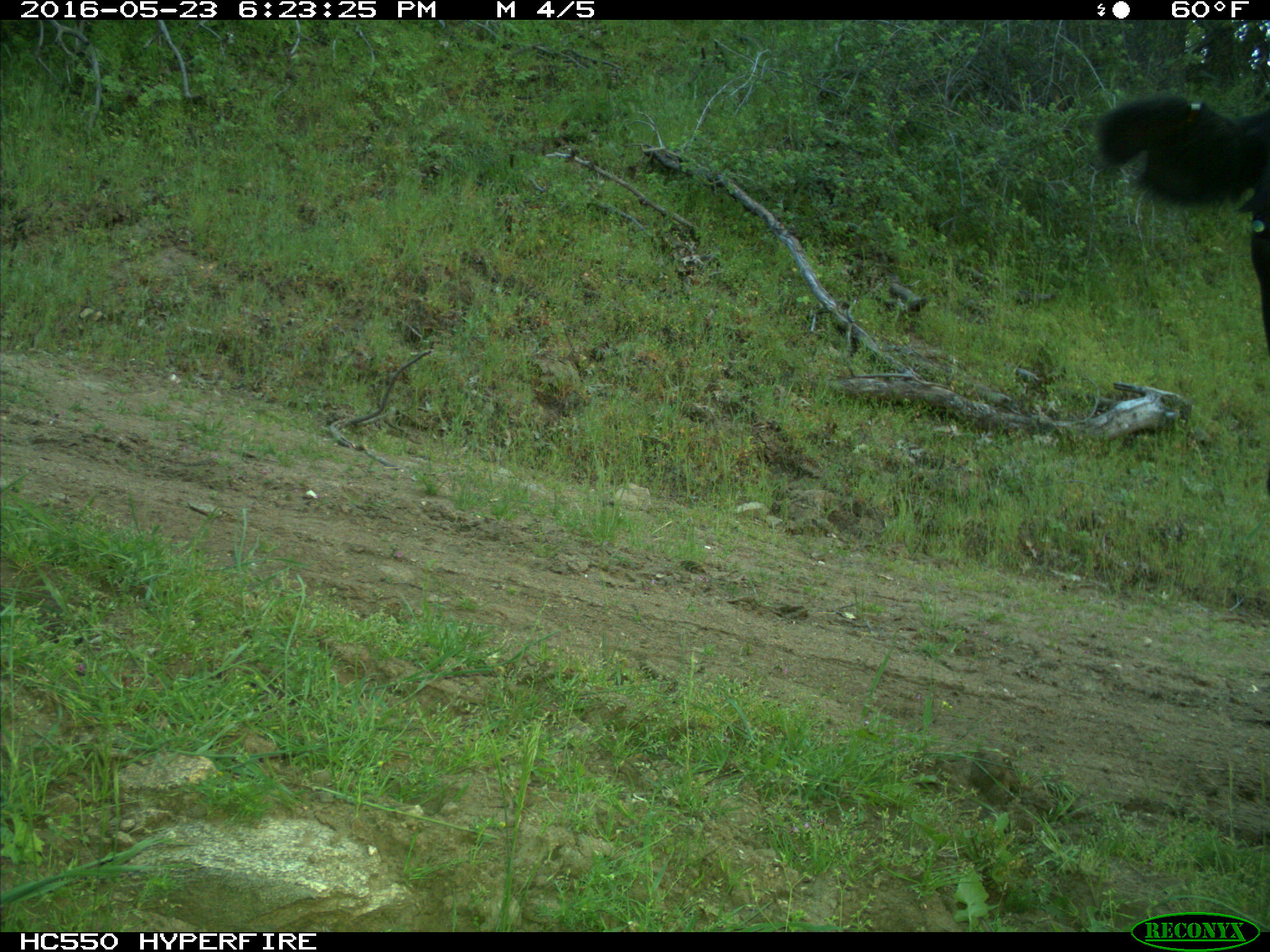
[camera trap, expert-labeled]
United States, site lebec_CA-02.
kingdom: Animalia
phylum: Chordata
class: Mammalia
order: Artiodactyla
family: Bovidae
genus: Bos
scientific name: Bos taurus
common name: domestic cow